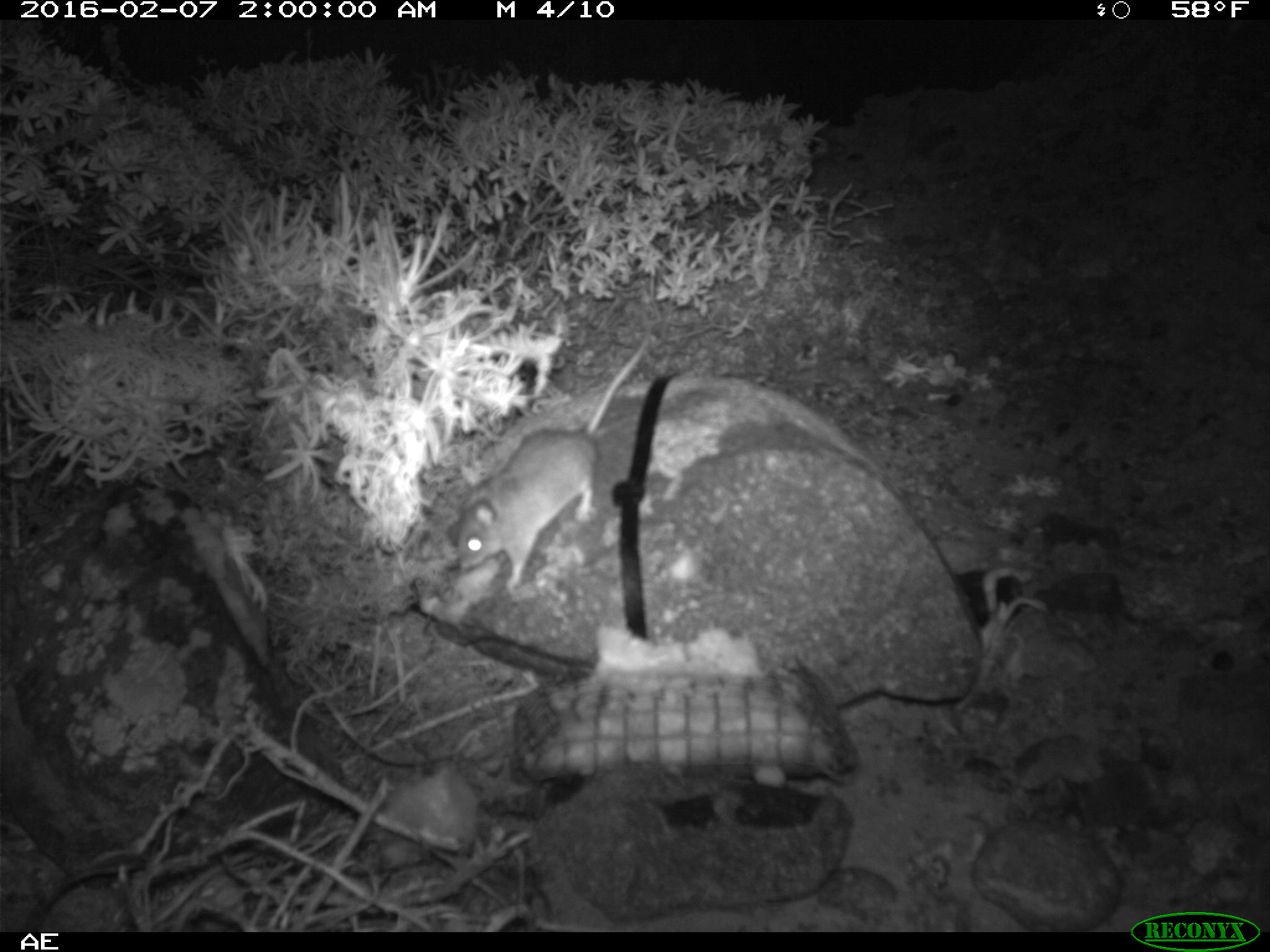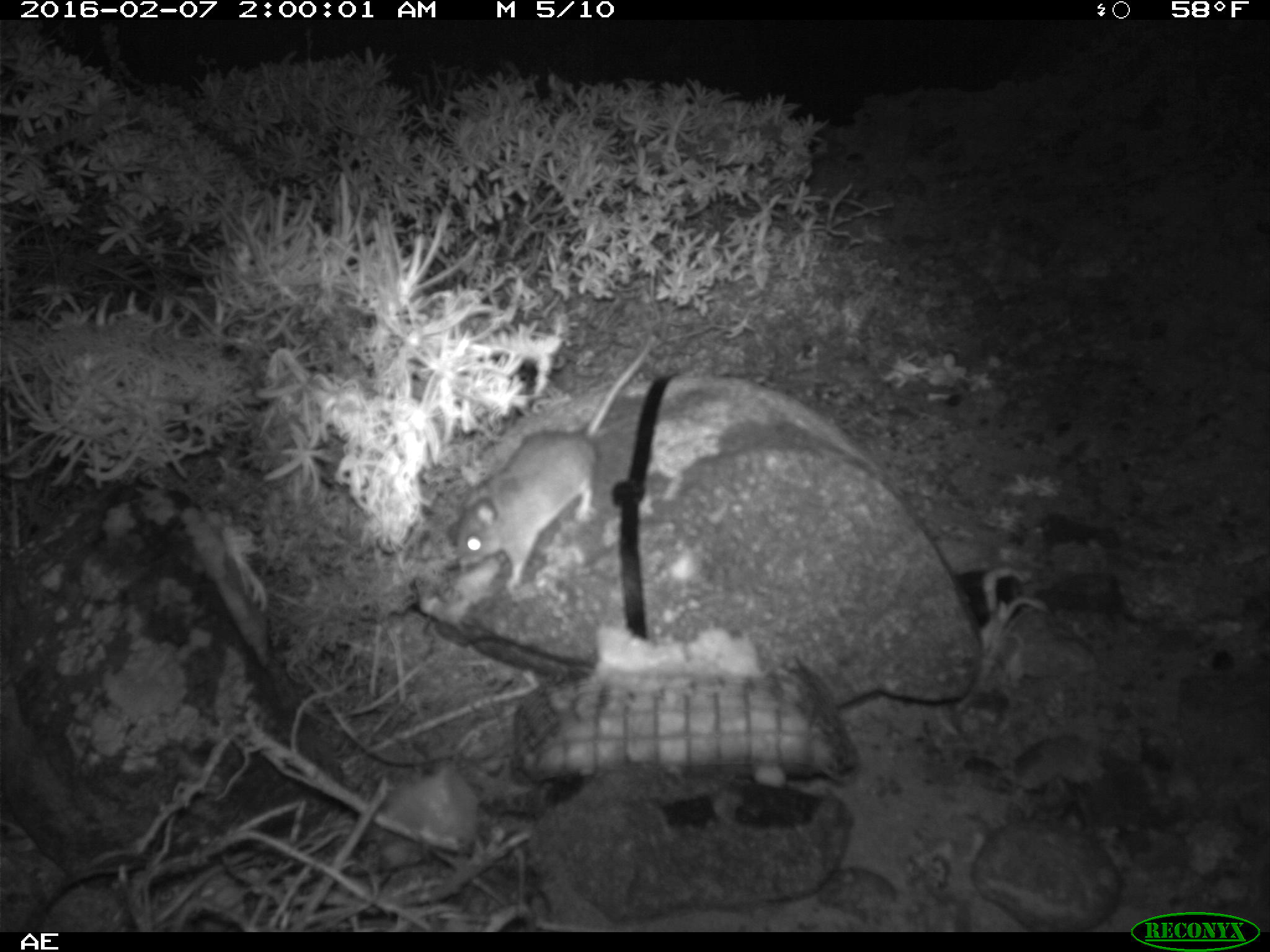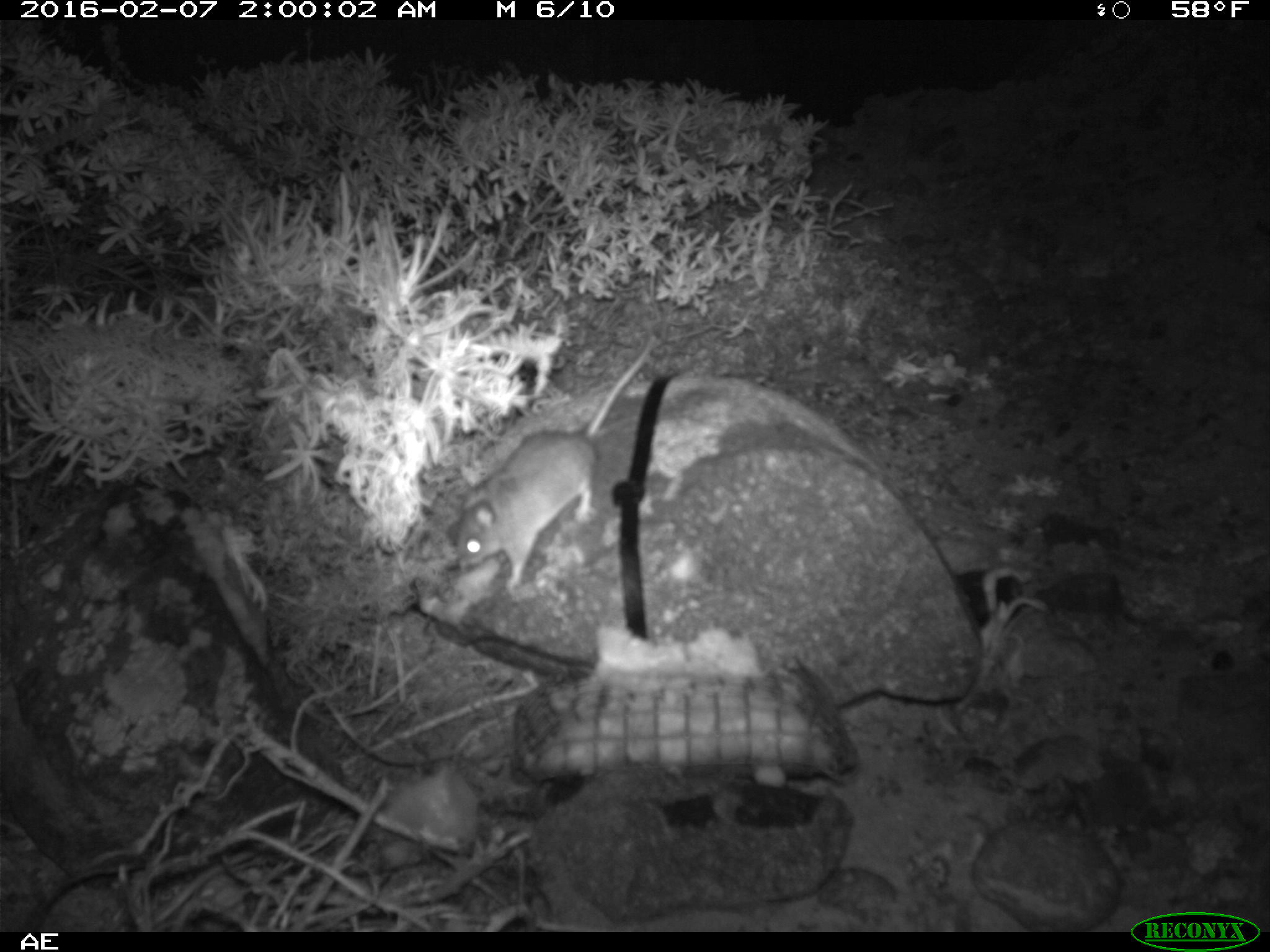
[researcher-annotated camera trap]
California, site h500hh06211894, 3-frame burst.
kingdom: Animalia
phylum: Chordata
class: Mammalia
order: Rodentia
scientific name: Rodentia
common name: rodent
Rodent (Rodentia).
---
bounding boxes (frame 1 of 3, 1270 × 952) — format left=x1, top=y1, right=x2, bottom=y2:
rodent: left=456, top=320, right=653, bottom=593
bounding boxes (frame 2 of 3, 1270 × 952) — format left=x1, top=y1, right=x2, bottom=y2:
rodent: left=456, top=336, right=651, bottom=588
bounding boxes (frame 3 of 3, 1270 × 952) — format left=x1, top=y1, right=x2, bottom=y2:
rodent: left=455, top=332, right=657, bottom=588